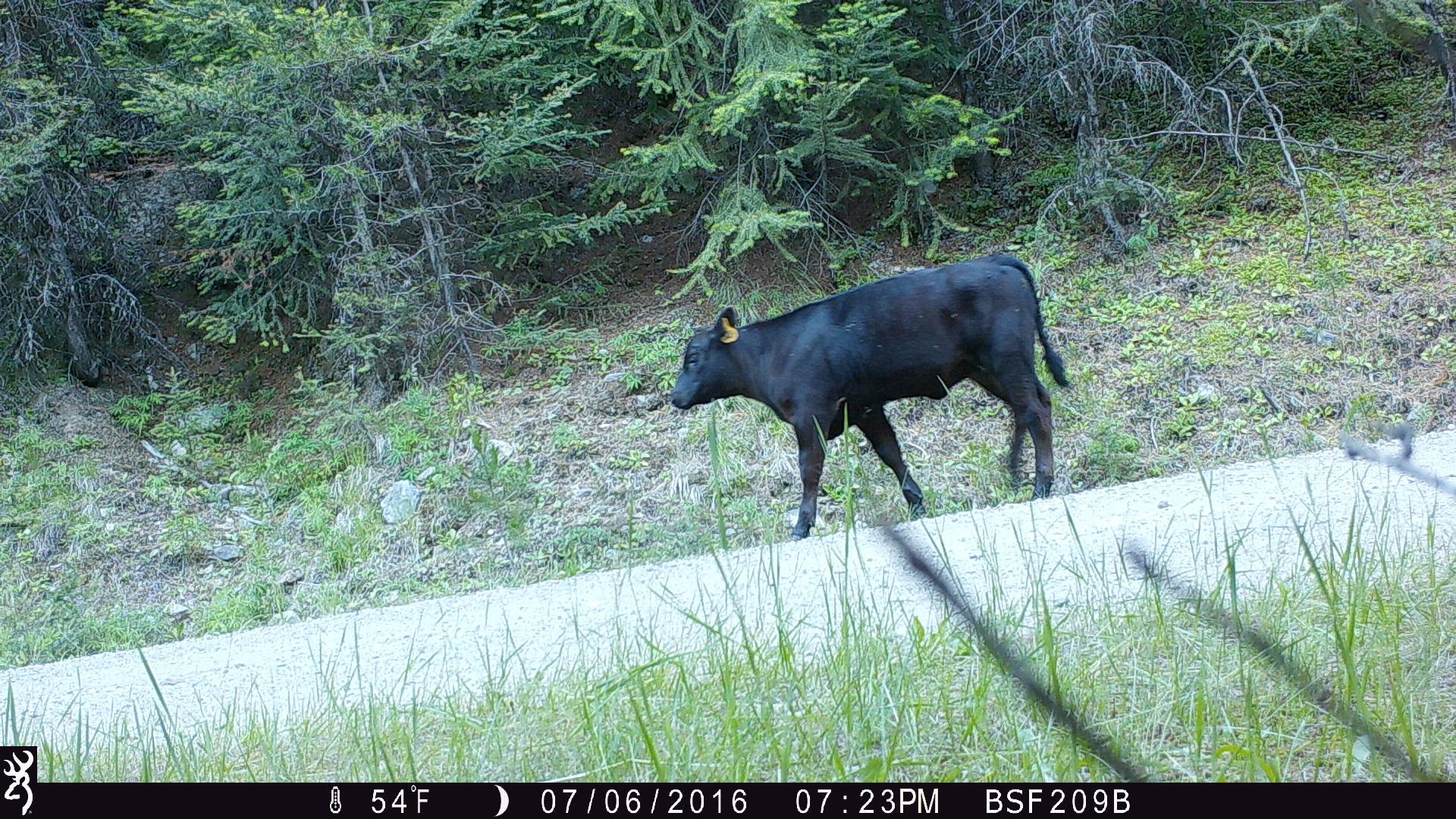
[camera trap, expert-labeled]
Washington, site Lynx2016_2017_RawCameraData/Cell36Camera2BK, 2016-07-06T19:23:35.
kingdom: Animalia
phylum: Chordata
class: Mammalia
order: Artiodactyla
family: Bovidae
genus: Bos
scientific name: Bos taurus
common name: domestic cattle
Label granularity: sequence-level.